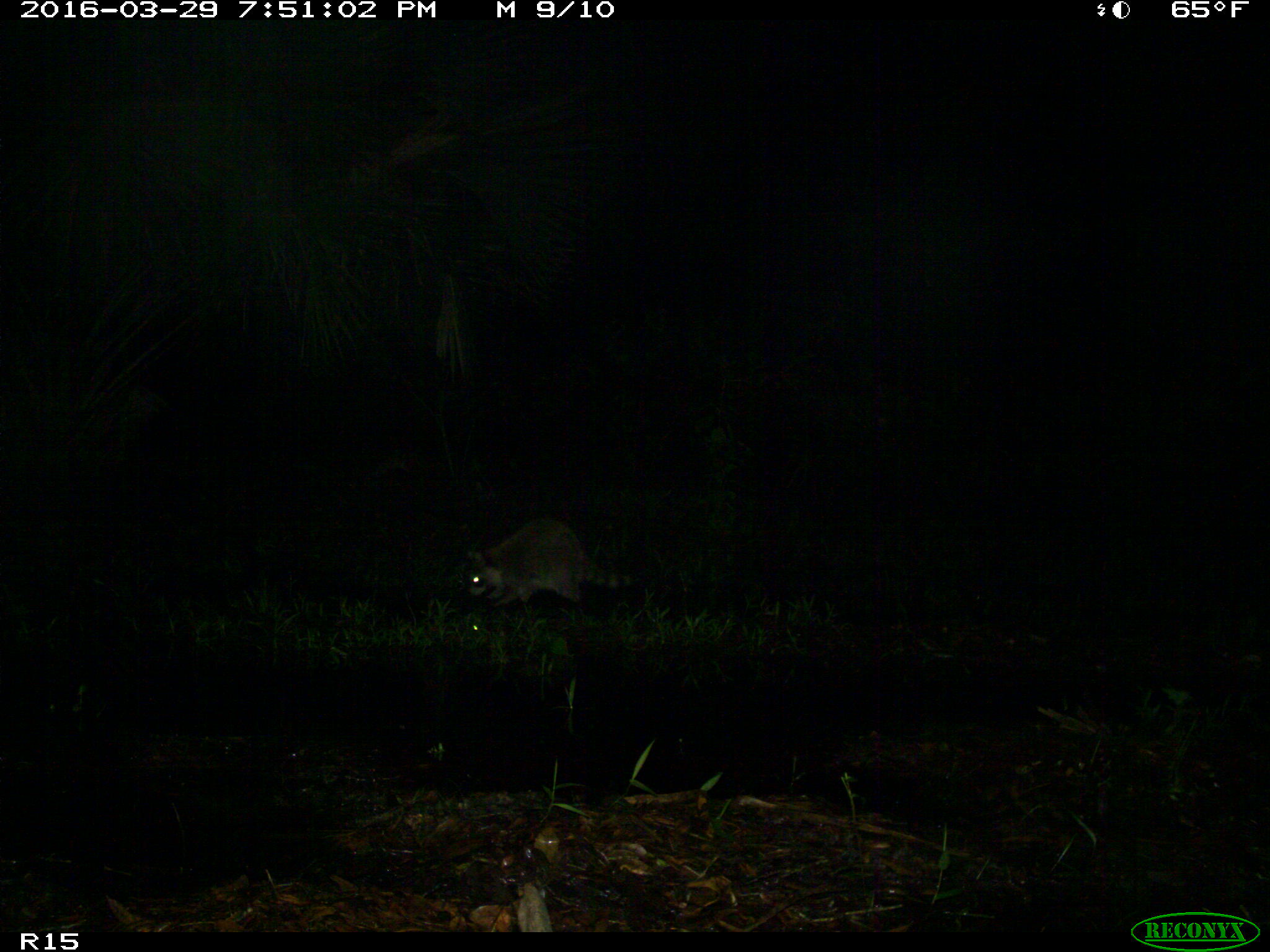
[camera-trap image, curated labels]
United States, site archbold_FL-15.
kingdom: Animalia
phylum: Chordata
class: Mammalia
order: Carnivora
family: Procyonidae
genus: Procyon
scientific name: Procyon lotor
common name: common raccoon